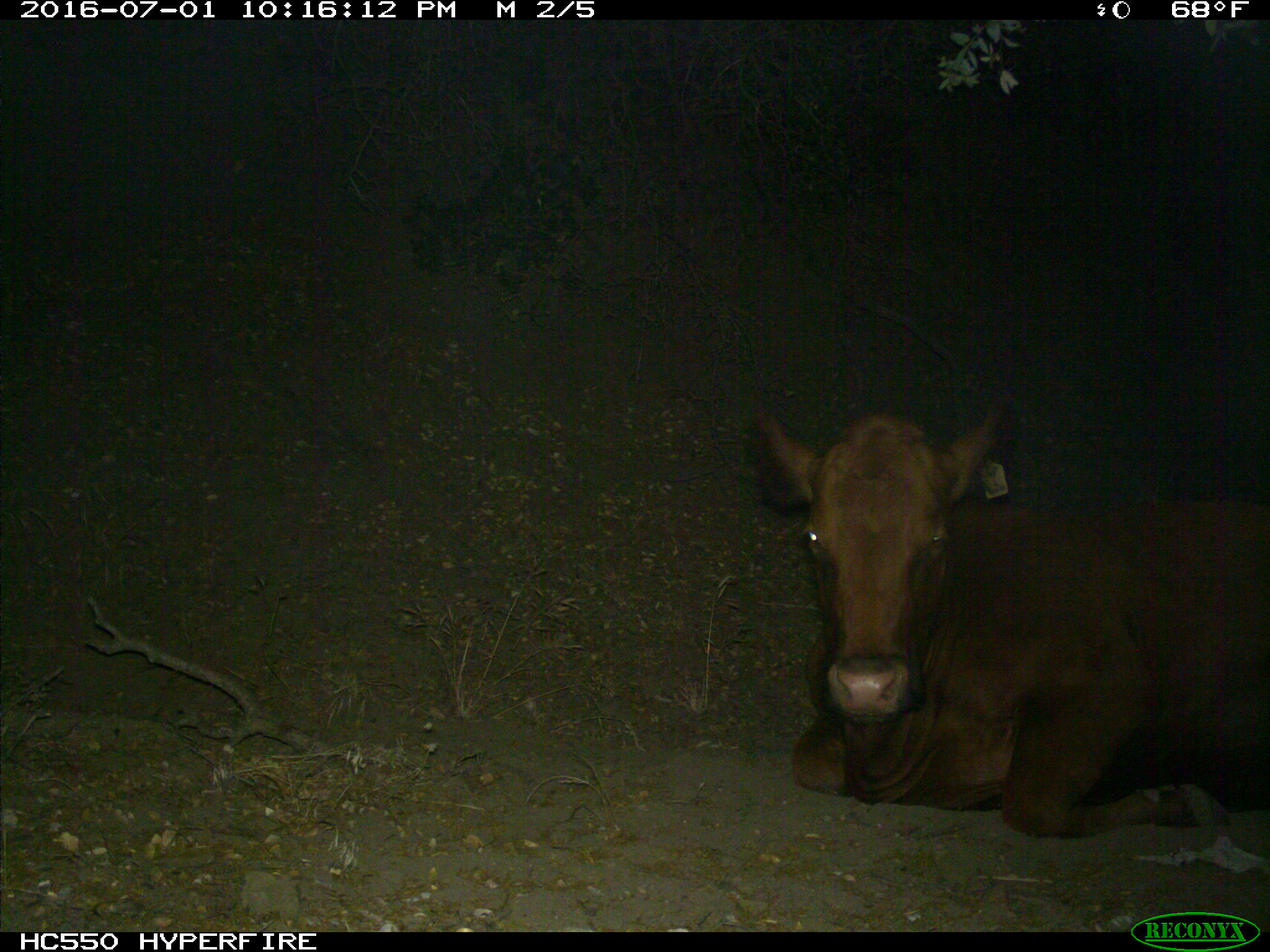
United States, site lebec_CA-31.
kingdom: Animalia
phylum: Chordata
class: Mammalia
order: Artiodactyla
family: Bovidae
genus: Bos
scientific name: Bos taurus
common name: domestic cow